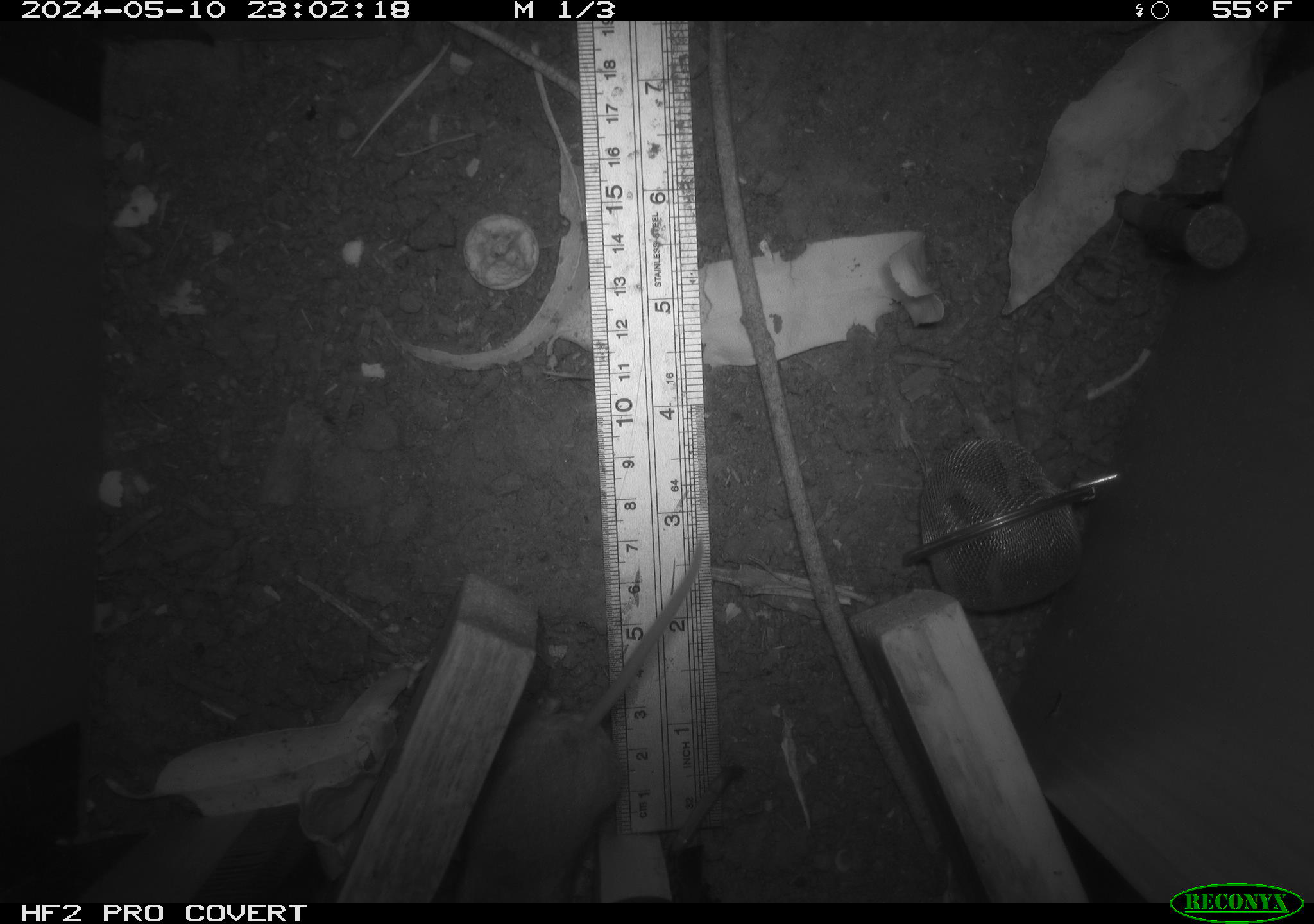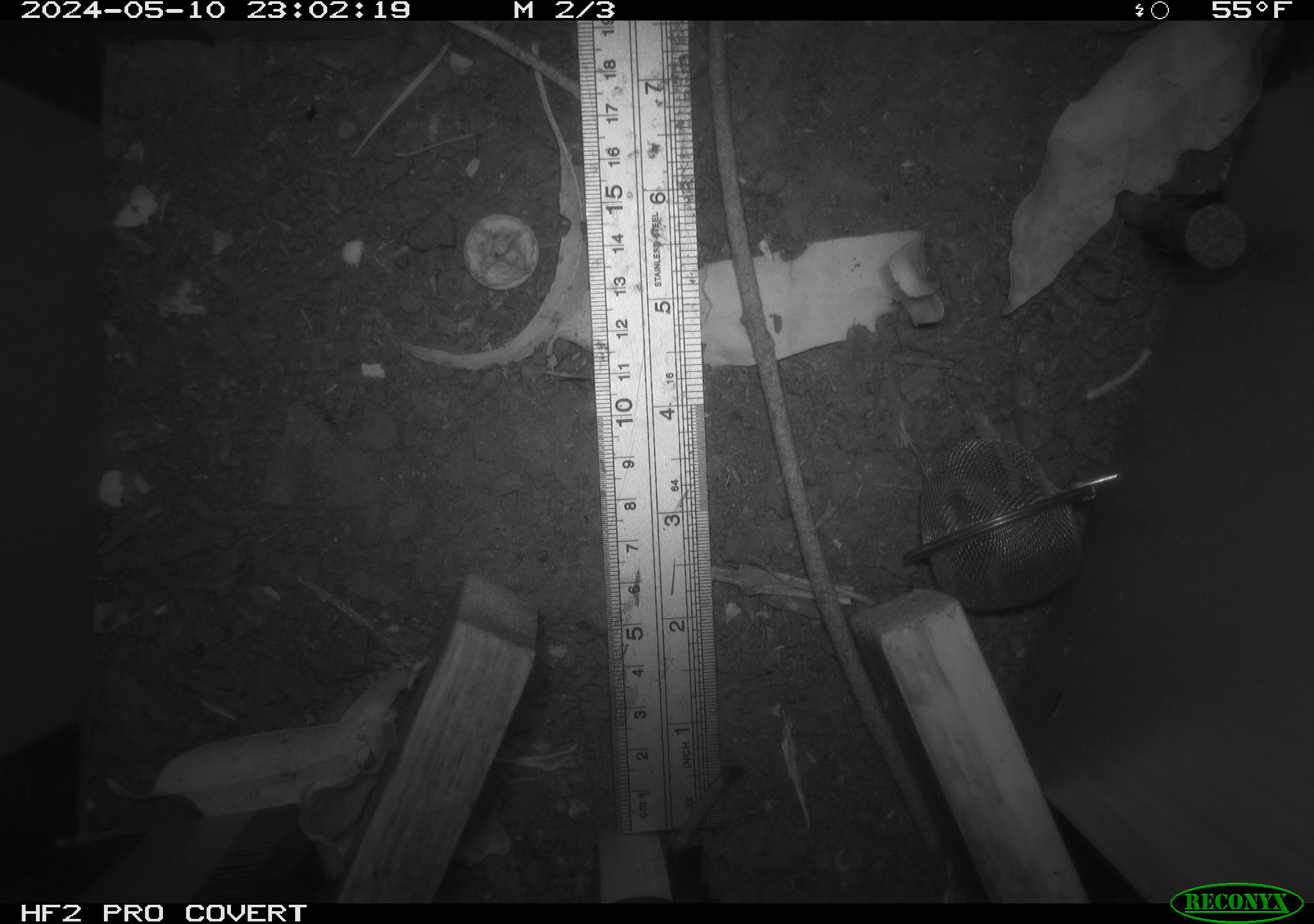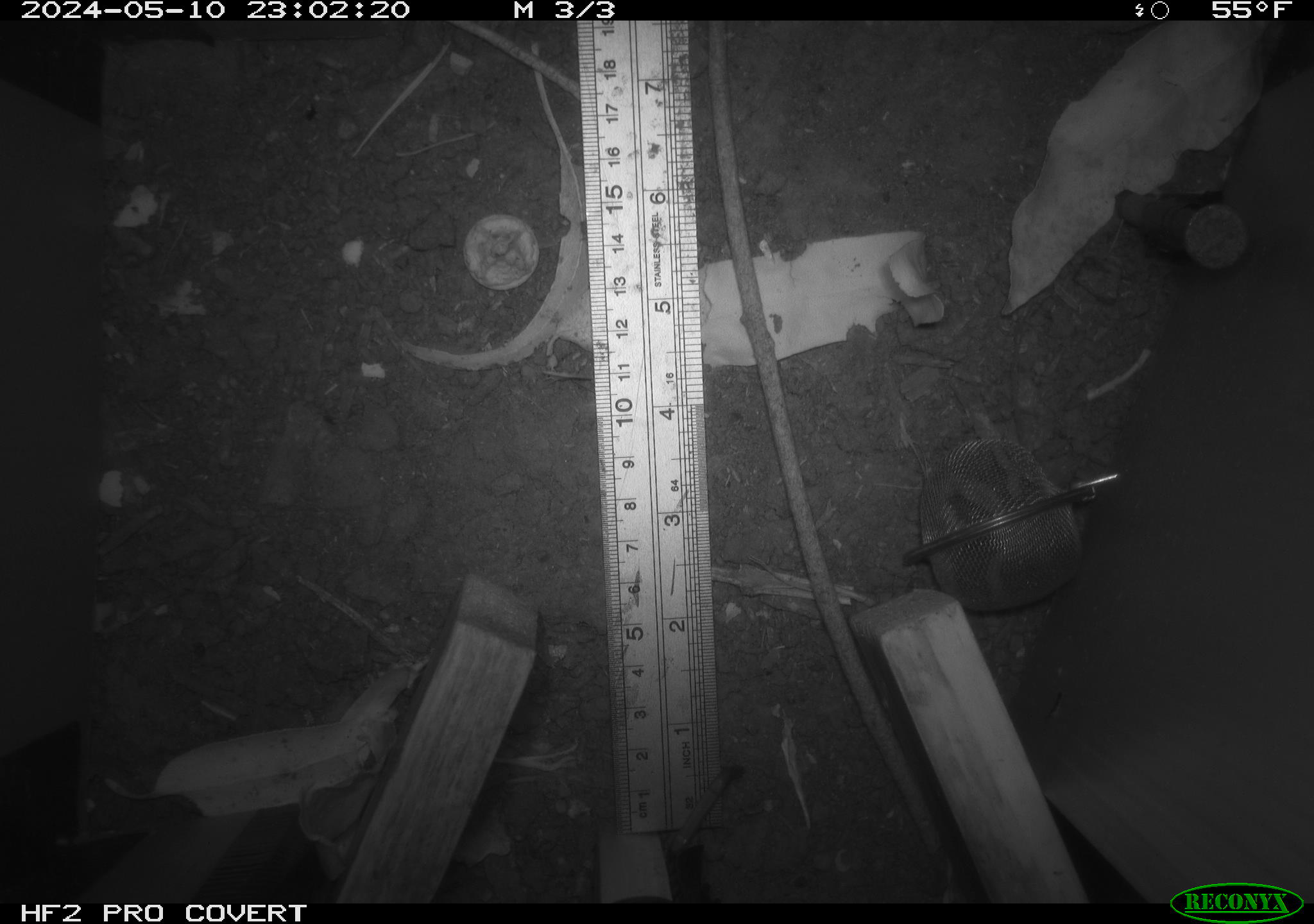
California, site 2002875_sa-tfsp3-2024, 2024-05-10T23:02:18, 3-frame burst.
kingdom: Animalia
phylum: Chordata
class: Mammalia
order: Rodentia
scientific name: Rodentia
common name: mouse species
Mouse species (Rodentia).